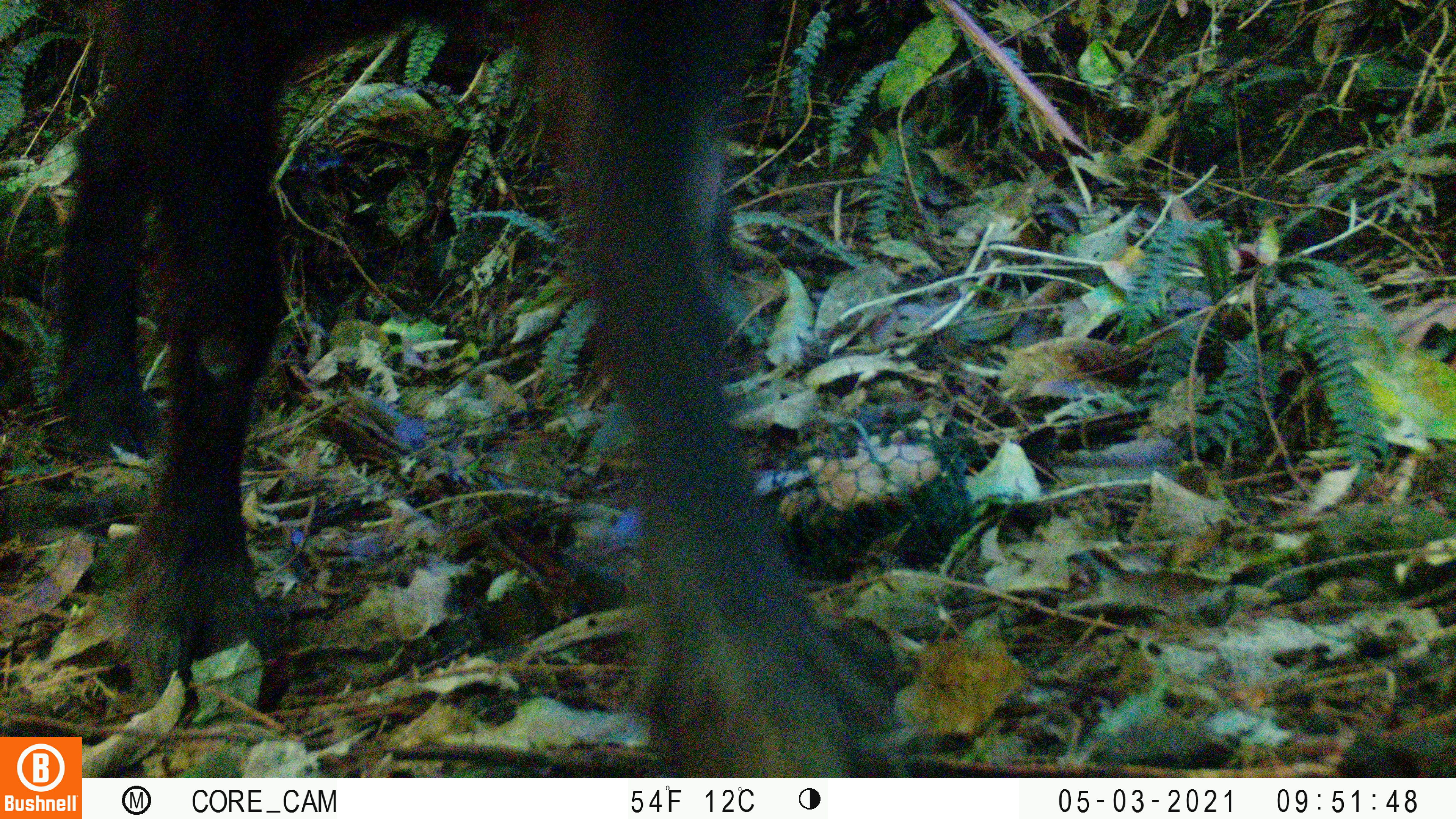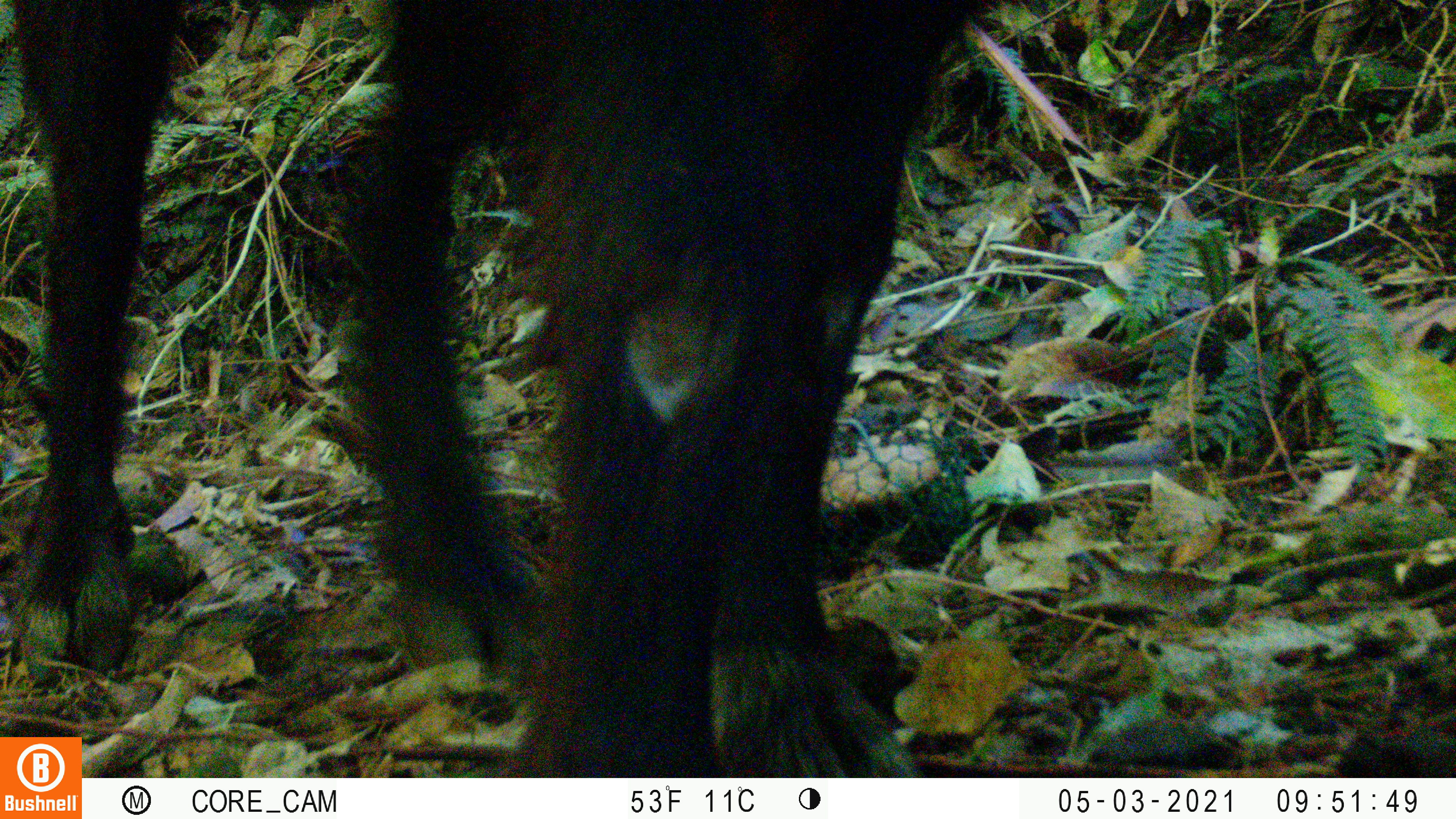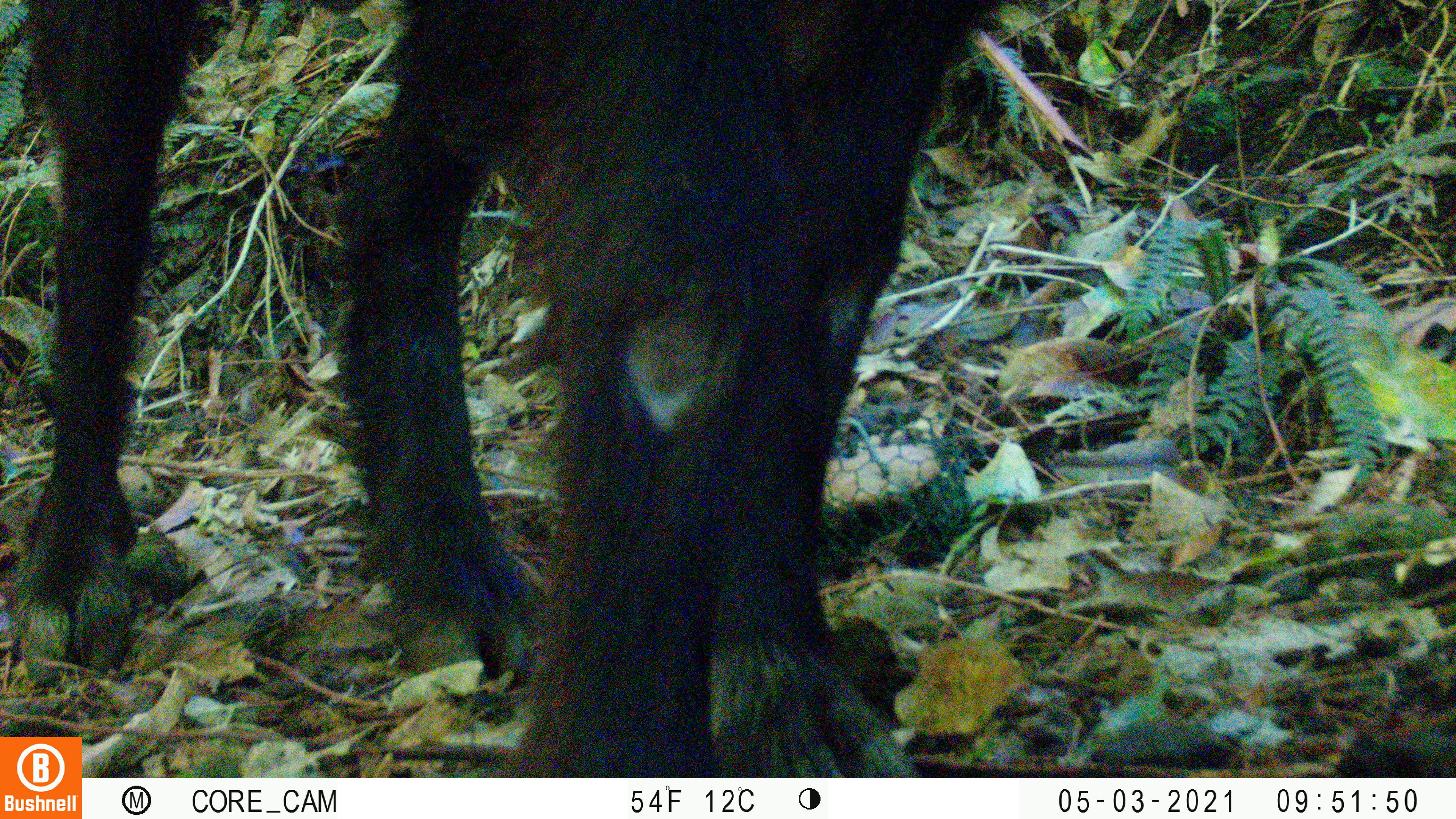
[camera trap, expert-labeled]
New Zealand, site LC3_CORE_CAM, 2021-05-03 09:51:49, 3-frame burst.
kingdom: Animalia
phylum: Chordata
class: Mammalia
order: Artiodactyla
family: Bovidae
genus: Capra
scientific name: Capra hircus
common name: goat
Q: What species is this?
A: Goat (Capra hircus).